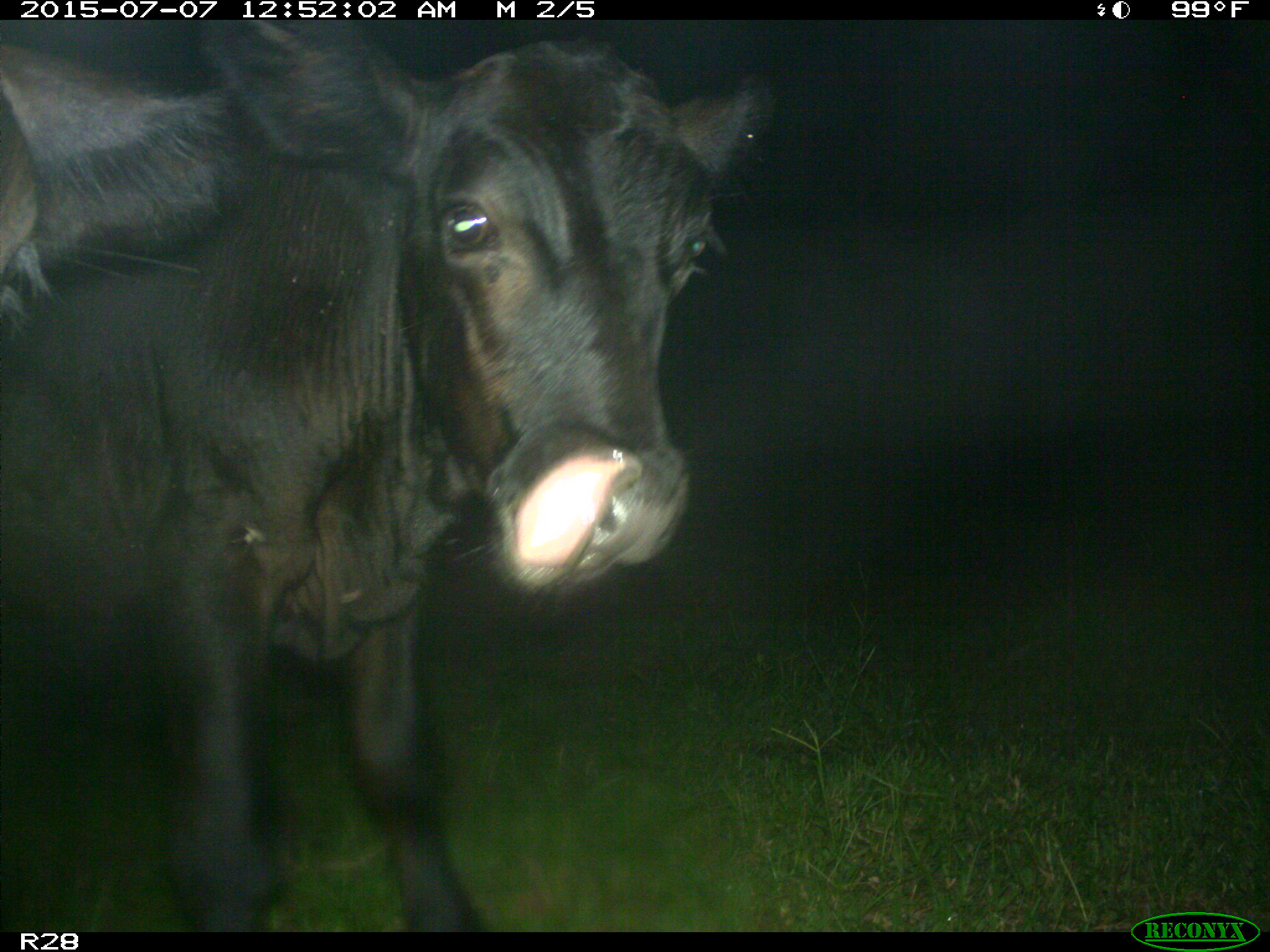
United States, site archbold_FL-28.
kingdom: Animalia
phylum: Chordata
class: Mammalia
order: Artiodactyla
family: Bovidae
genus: Bos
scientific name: Bos taurus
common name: domestic cow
Bos taurus (domestic cow).